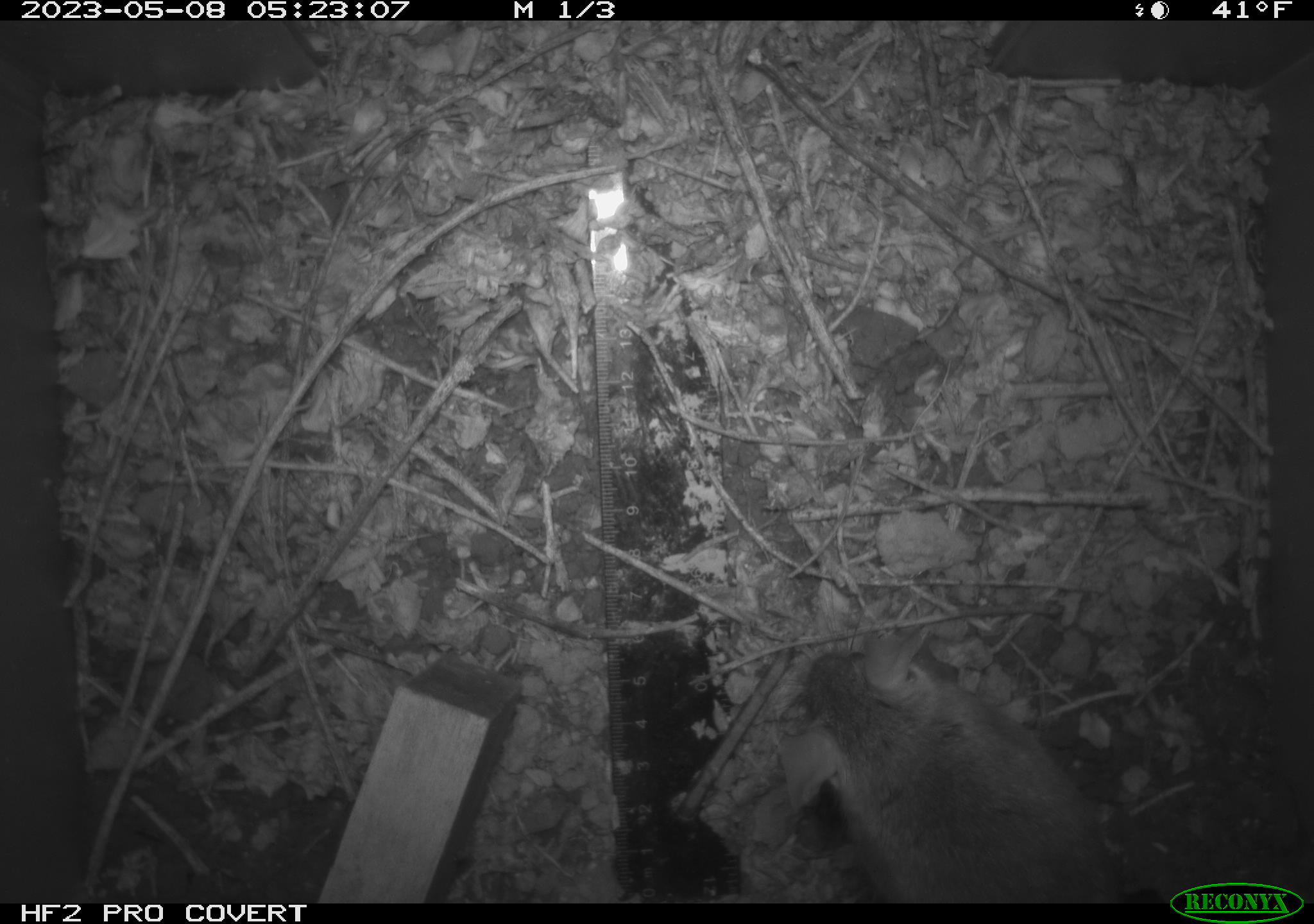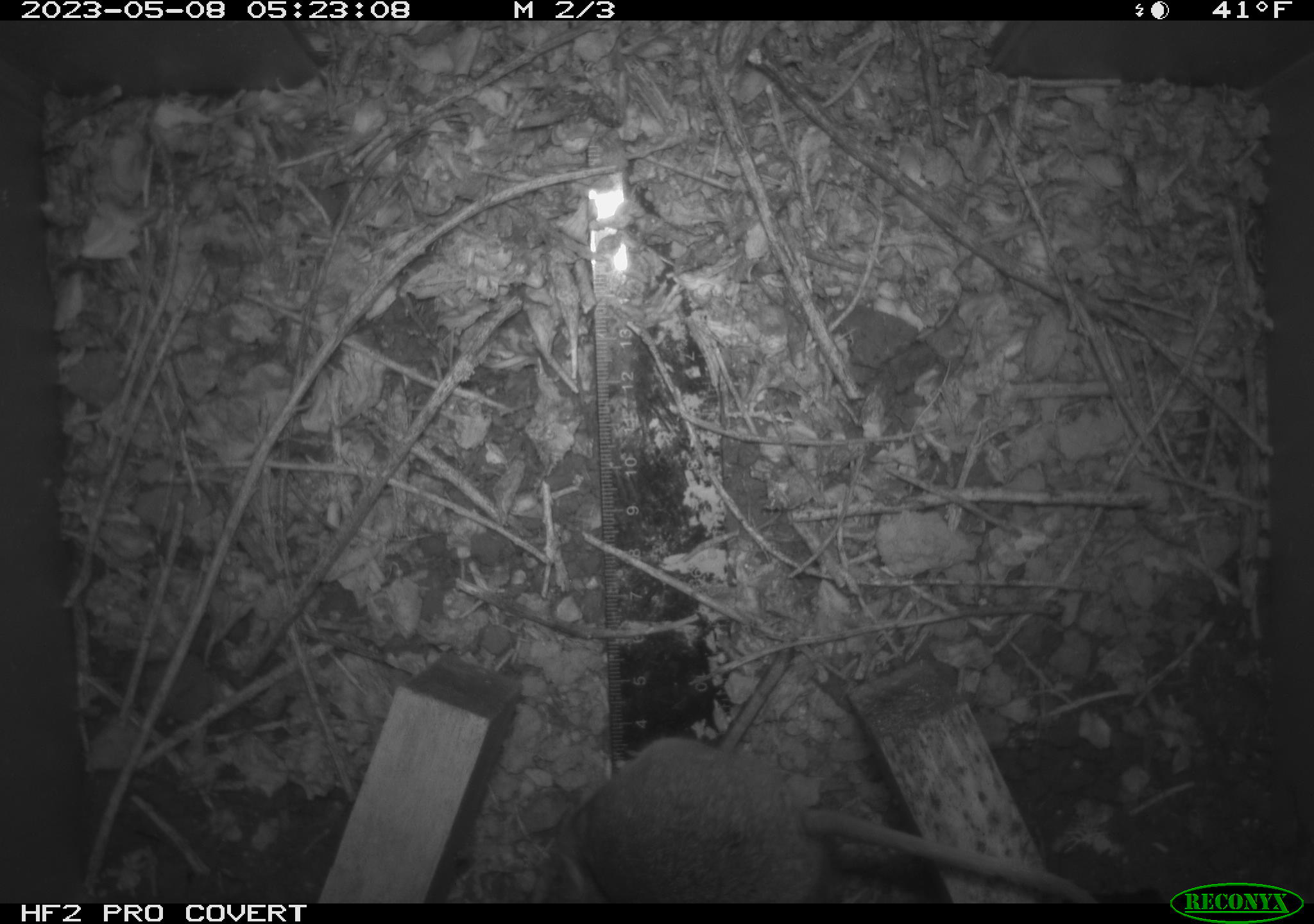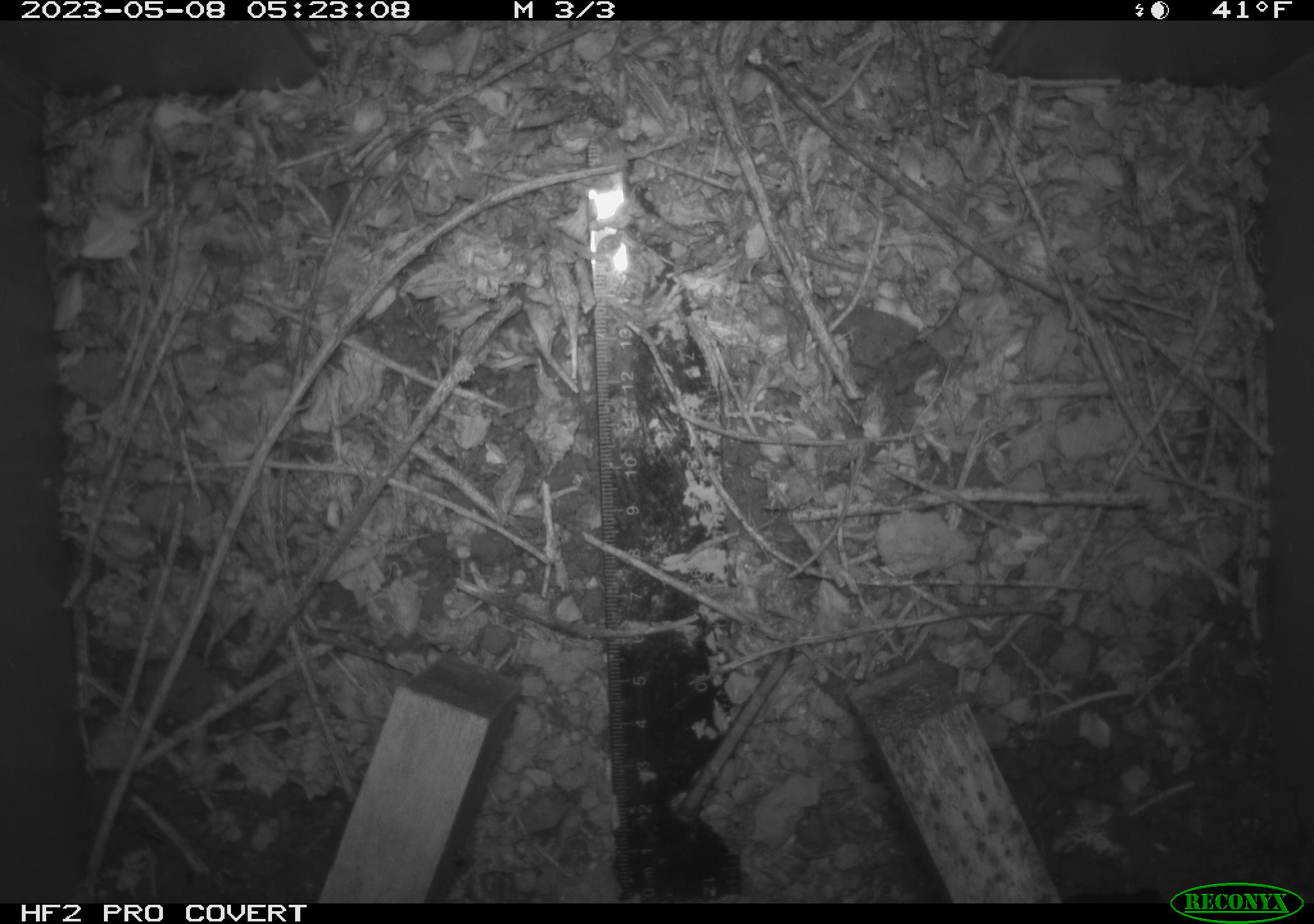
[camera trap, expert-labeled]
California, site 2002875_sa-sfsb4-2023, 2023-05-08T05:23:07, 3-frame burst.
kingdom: Animalia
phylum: Chordata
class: Mammalia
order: Rodentia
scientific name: Rodentia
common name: mouse species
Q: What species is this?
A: Mouse species (Rodentia).